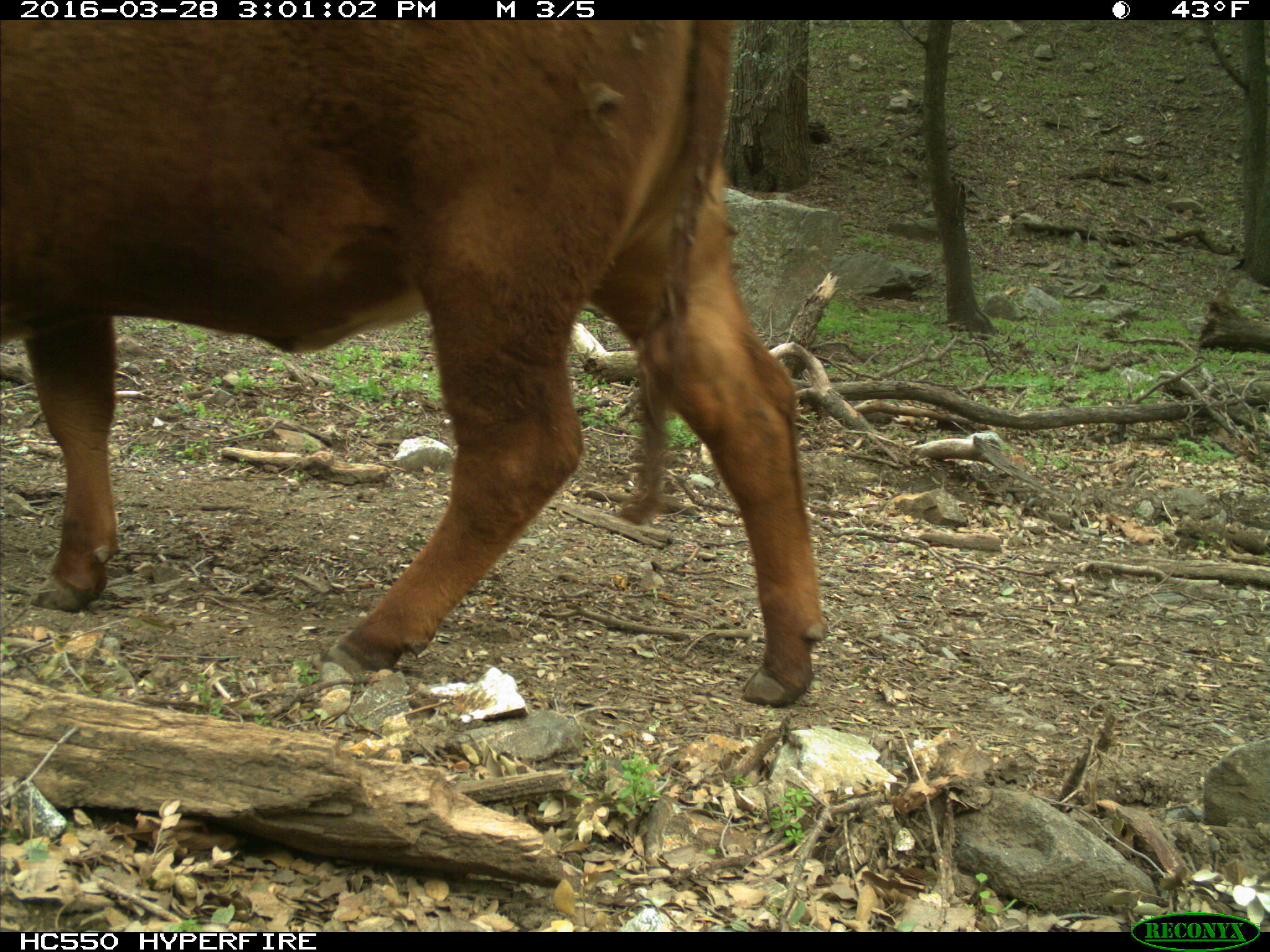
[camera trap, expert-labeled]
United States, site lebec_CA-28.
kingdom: Animalia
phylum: Chordata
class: Mammalia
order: Artiodactyla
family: Bovidae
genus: Bos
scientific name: Bos taurus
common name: domestic cow